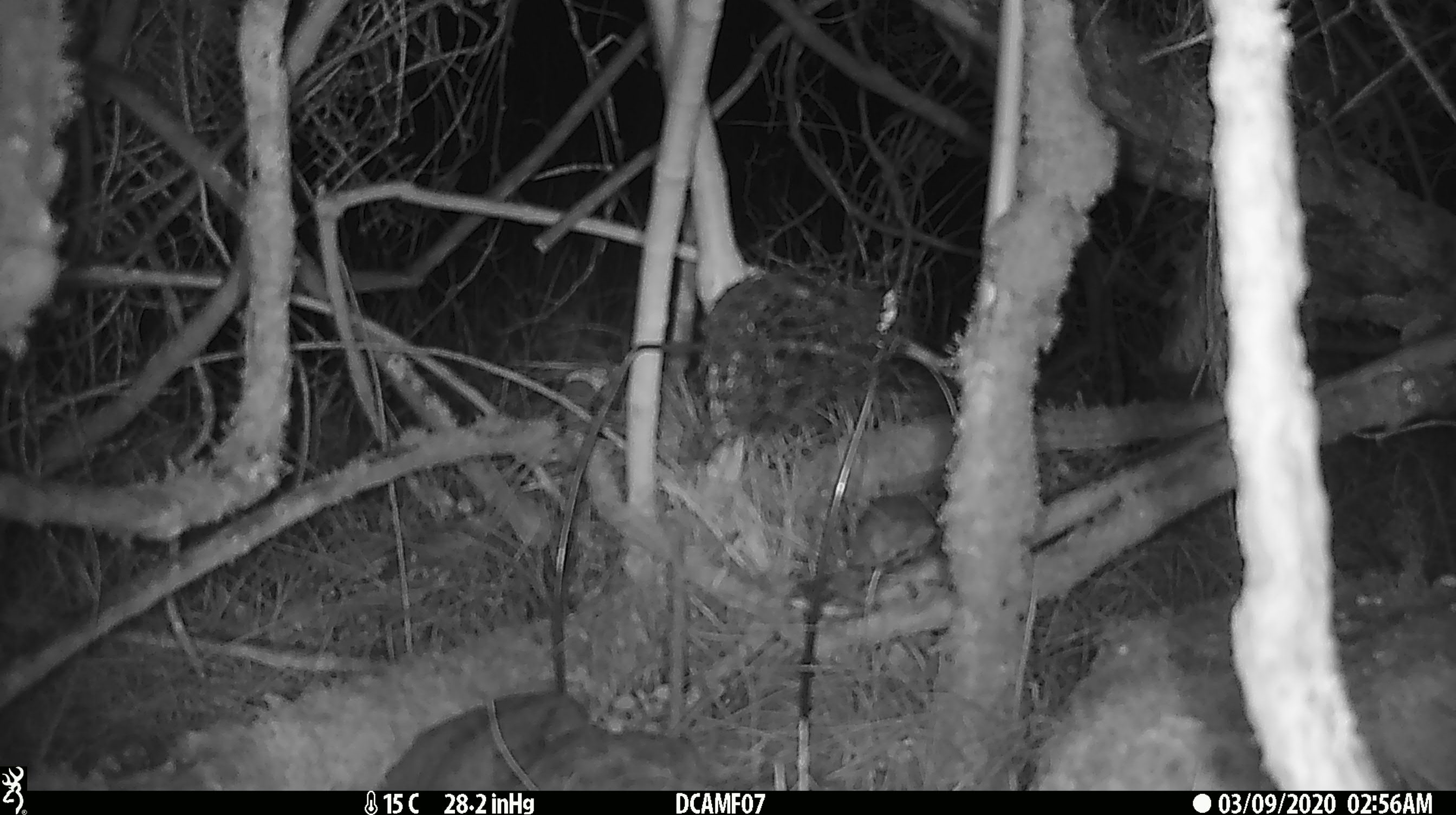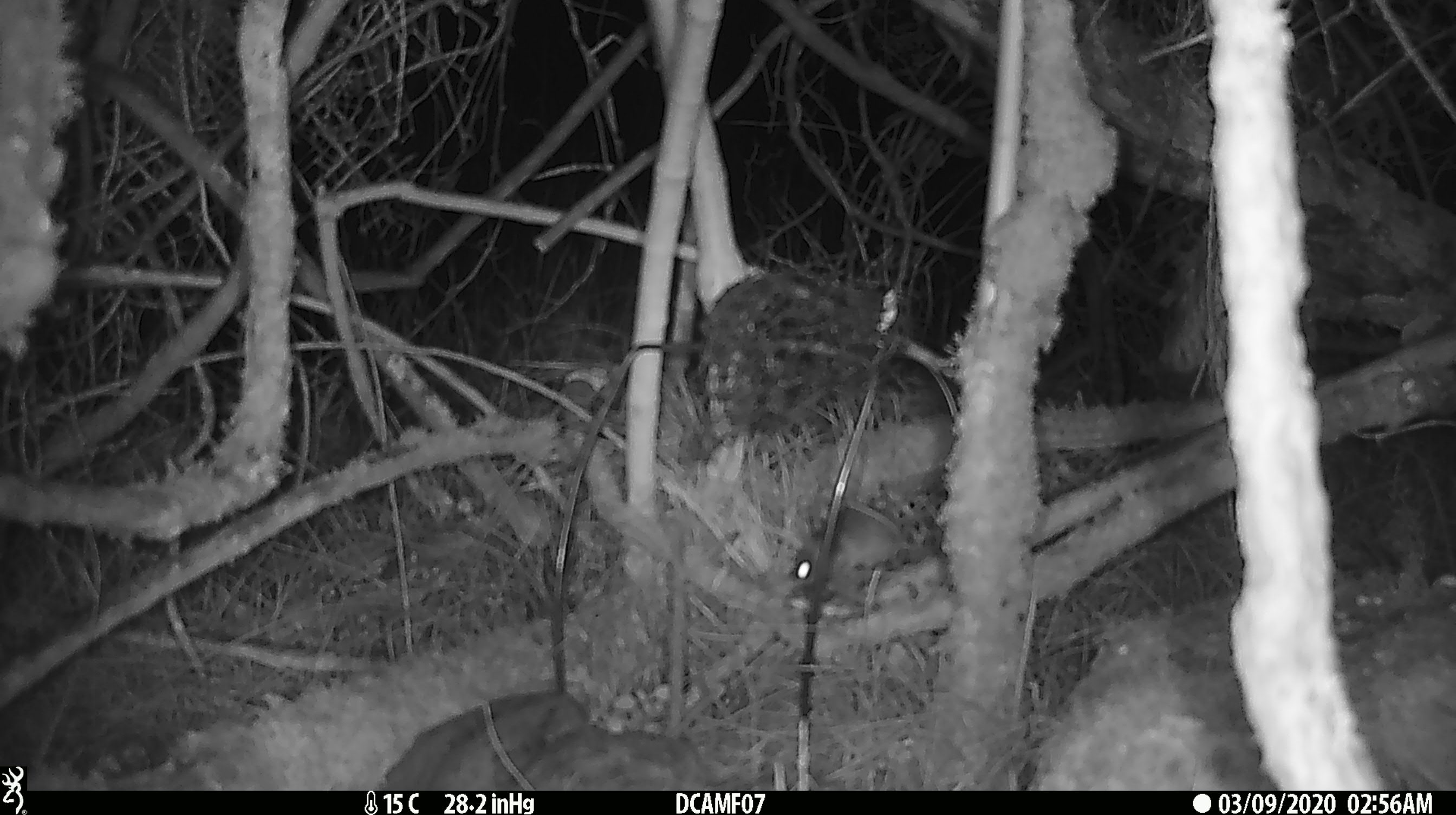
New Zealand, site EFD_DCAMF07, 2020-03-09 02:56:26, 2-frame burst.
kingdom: Animalia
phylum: Chordata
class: Mammalia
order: Rodentia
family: Muridae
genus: Mus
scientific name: Mus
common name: mouse